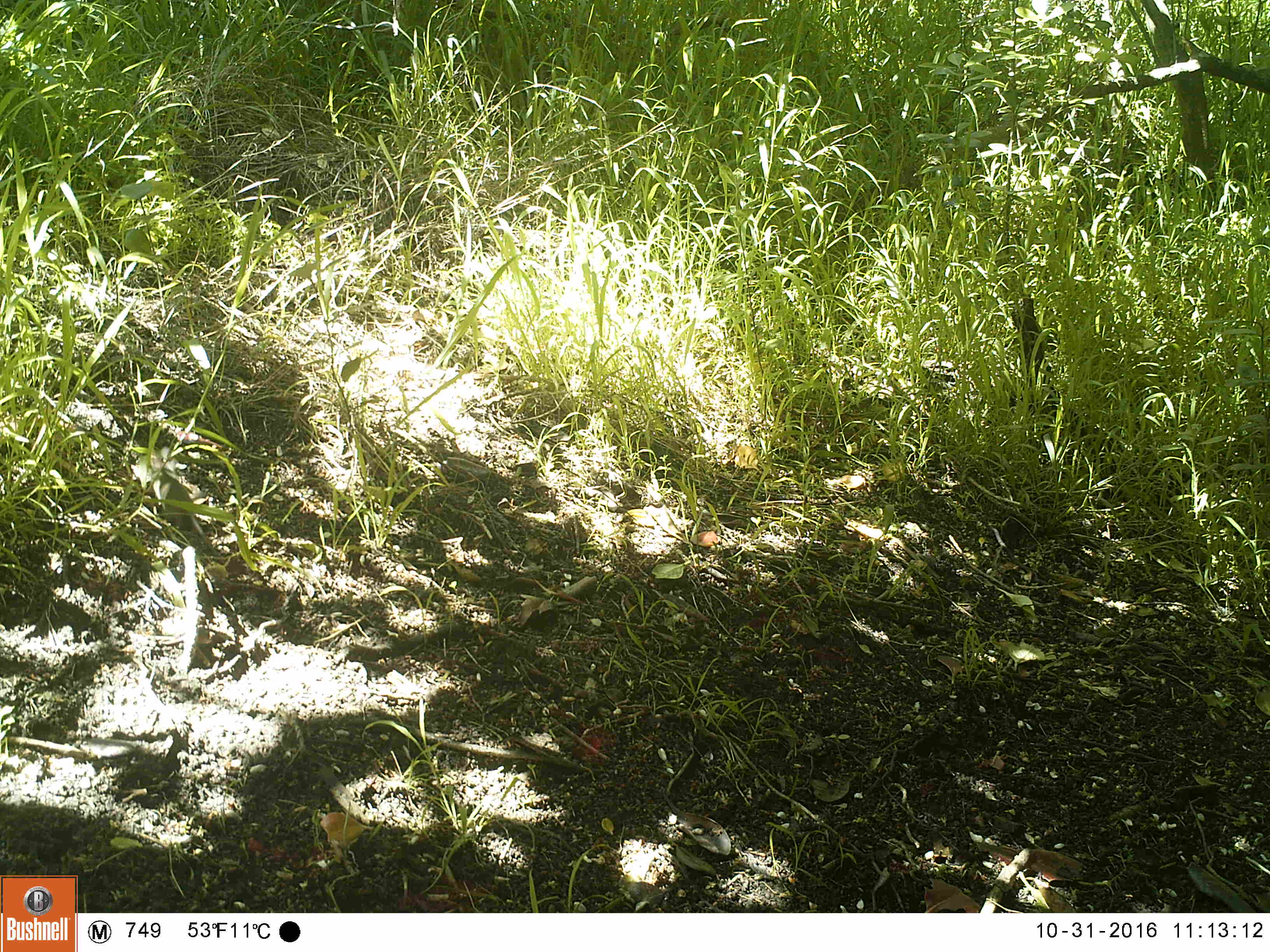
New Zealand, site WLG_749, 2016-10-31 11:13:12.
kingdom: Animalia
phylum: Chordata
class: Mammalia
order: Rodentia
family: Muridae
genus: Mus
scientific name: Mus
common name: mouse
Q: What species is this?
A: Mouse (Mus).